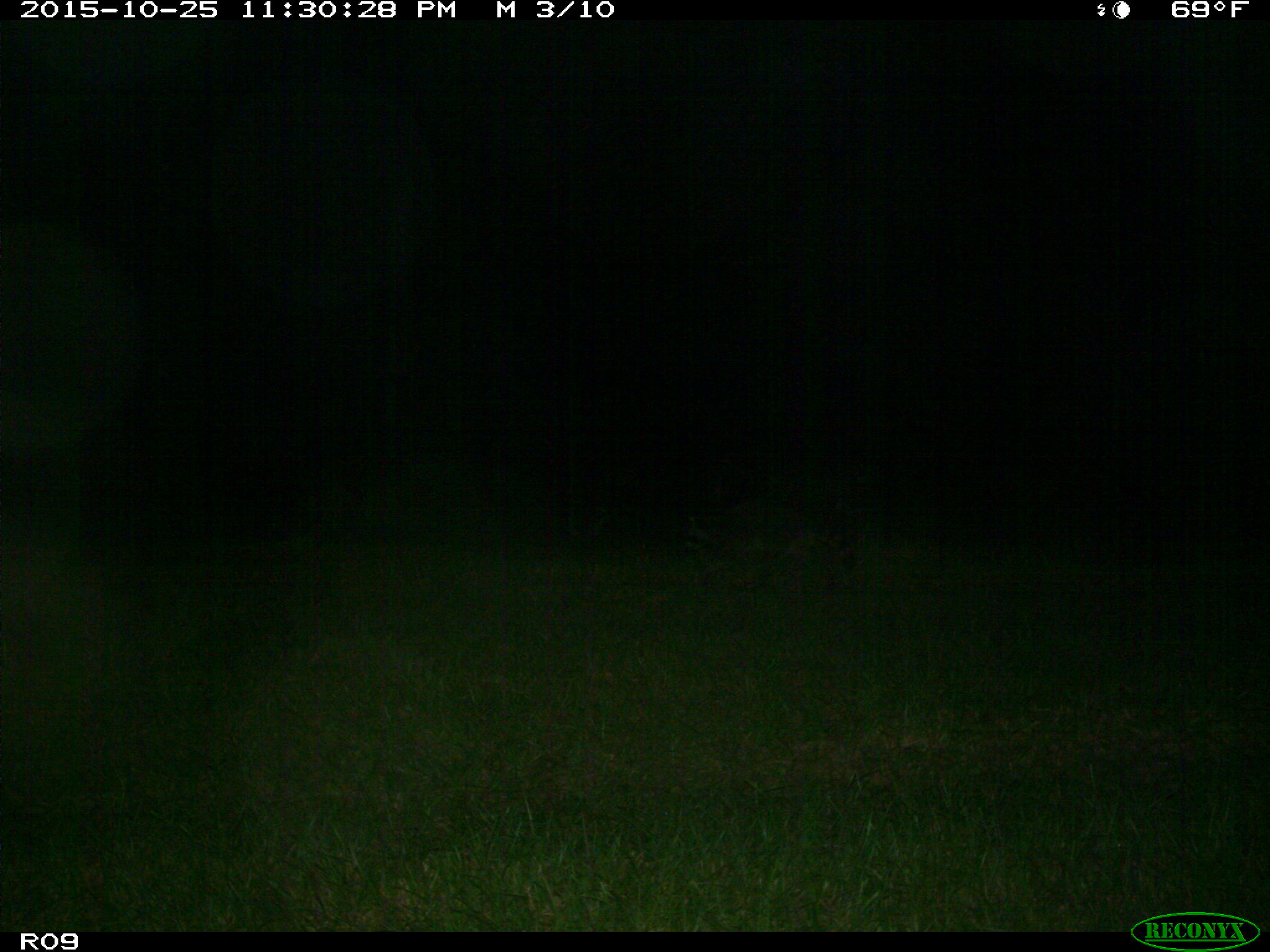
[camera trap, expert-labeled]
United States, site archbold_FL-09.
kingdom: Animalia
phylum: Chordata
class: Mammalia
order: Carnivora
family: Procyonidae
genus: Procyon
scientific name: Procyon lotor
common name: common raccoon